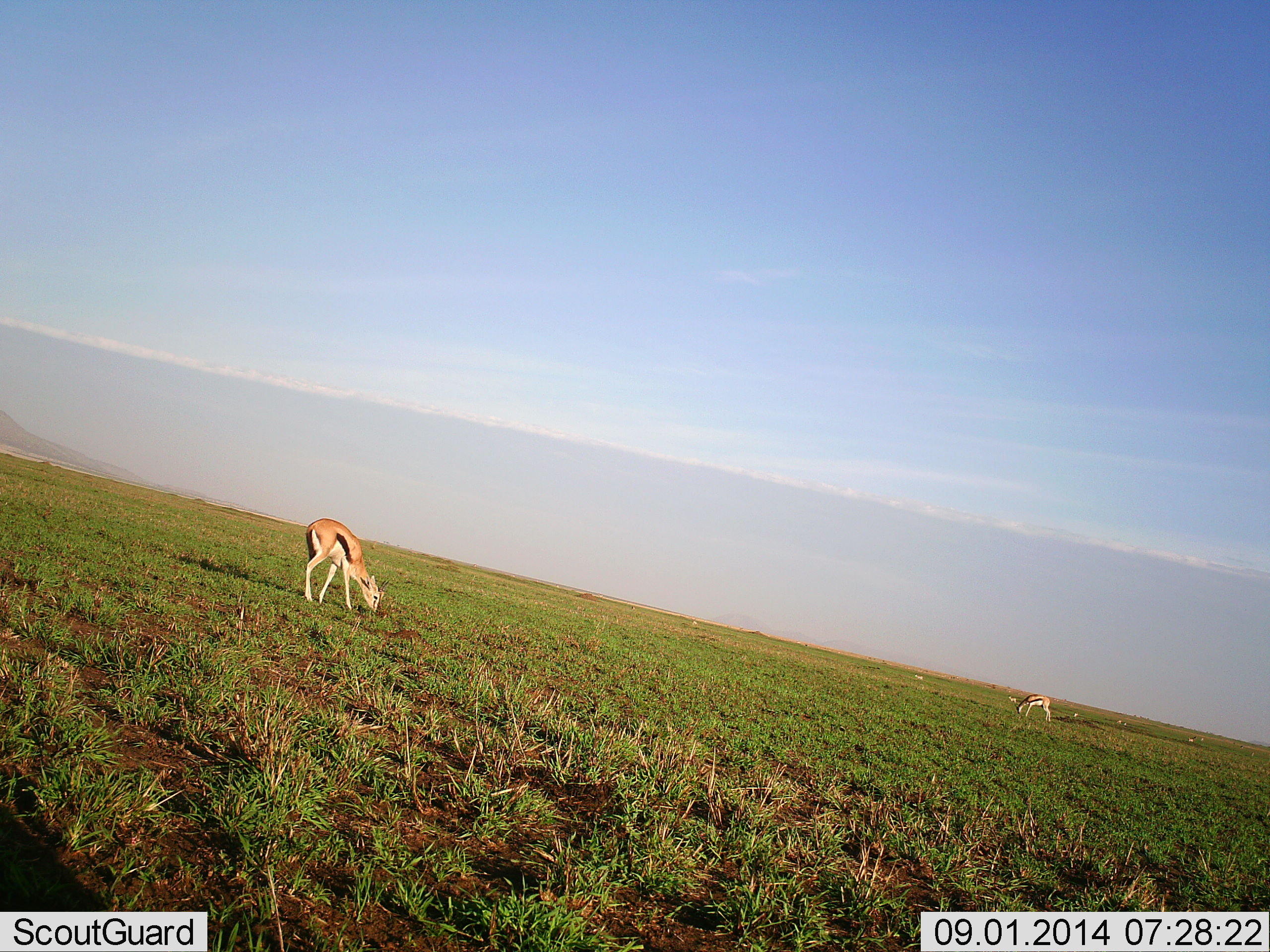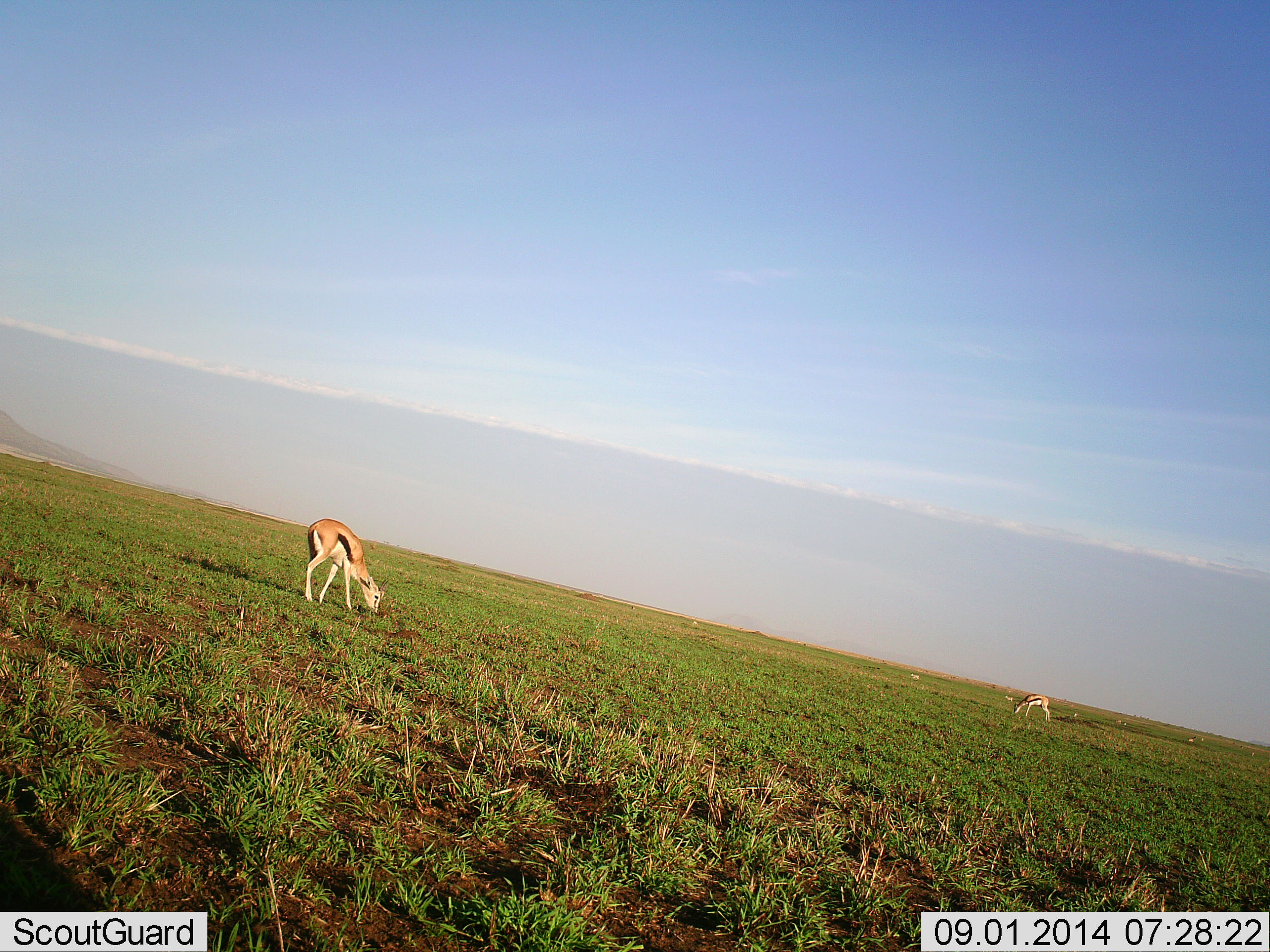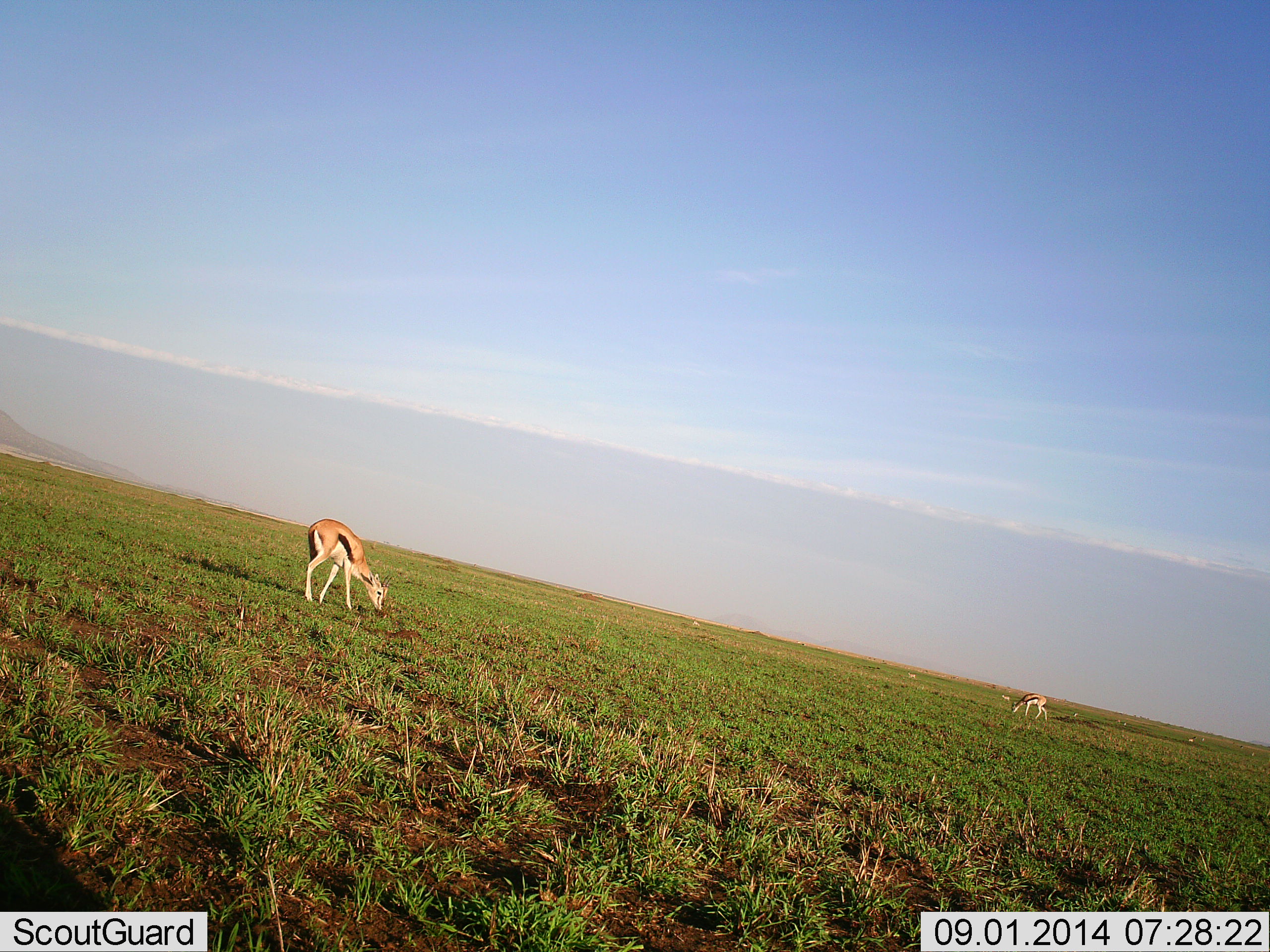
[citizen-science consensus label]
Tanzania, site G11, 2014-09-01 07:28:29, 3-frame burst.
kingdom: Animalia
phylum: Chordata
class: Mammalia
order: Artiodactyla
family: Bovidae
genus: Eudorcas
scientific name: Eudorcas thomsonii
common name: thomson's gazelle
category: gazellethomsons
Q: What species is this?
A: Gazellethomsons (thomson's gazelle) (Eudorcas thomsonii).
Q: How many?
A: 2.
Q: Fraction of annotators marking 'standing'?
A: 10%.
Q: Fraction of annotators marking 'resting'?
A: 0%.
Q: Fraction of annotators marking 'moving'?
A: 20%.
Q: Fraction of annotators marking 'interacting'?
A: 0%.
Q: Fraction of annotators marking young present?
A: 0%.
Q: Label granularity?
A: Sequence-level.